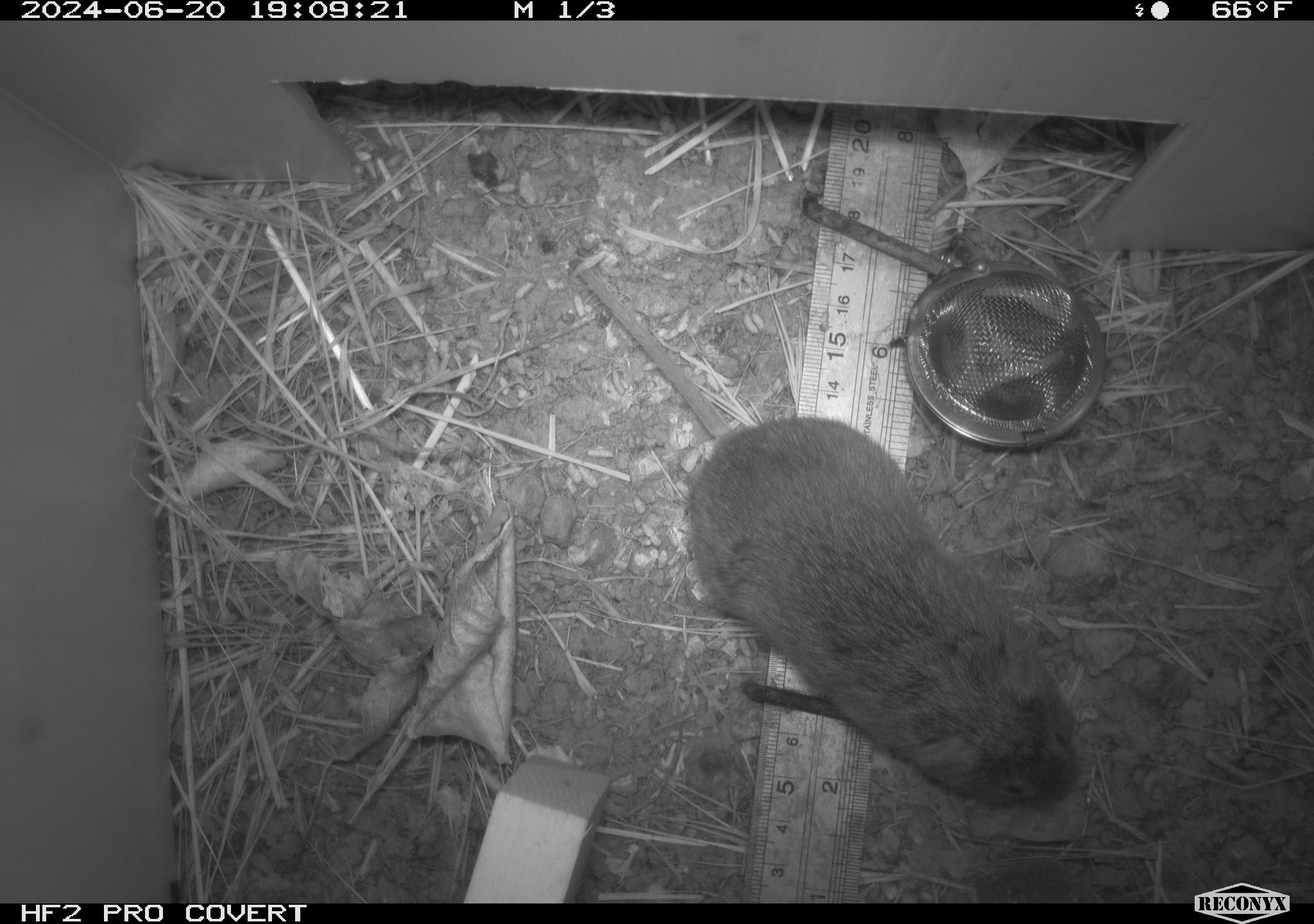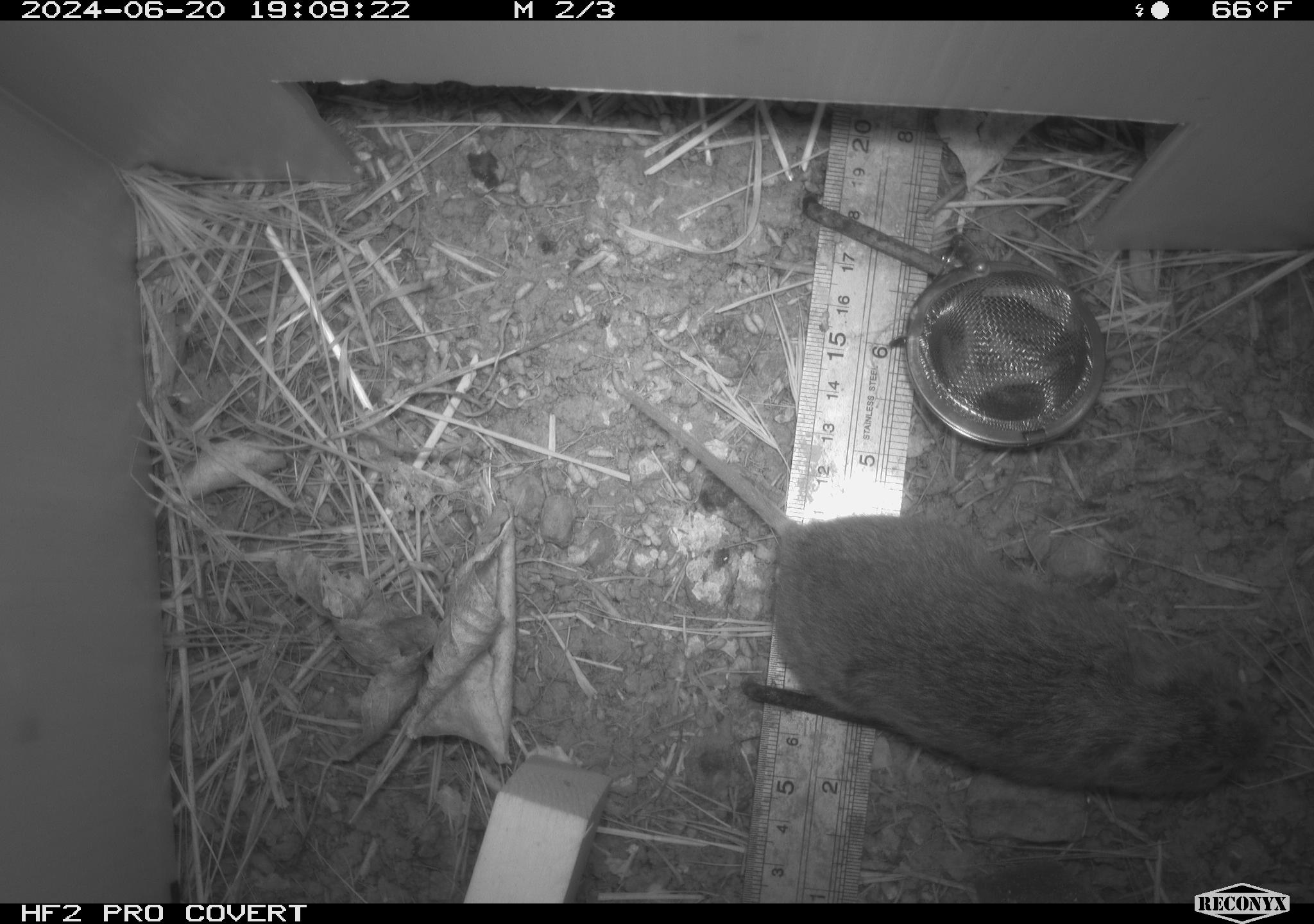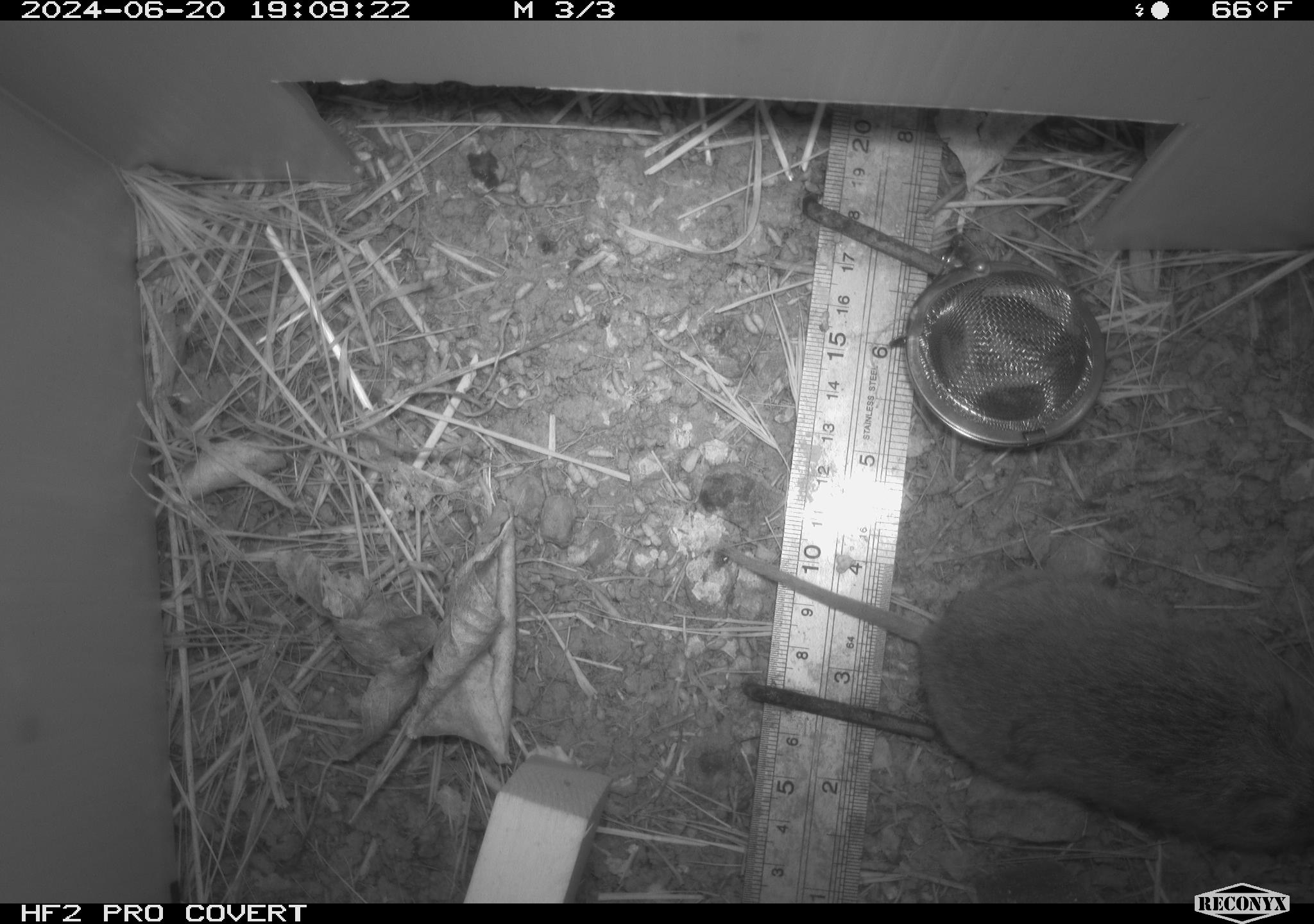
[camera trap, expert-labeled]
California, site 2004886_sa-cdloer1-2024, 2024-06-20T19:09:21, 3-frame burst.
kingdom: Animalia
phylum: Chordata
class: Mammalia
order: Rodentia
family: Cricetidae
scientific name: Arvicolinae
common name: voles, lemmings, and muskrats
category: arvicolinae subfamily